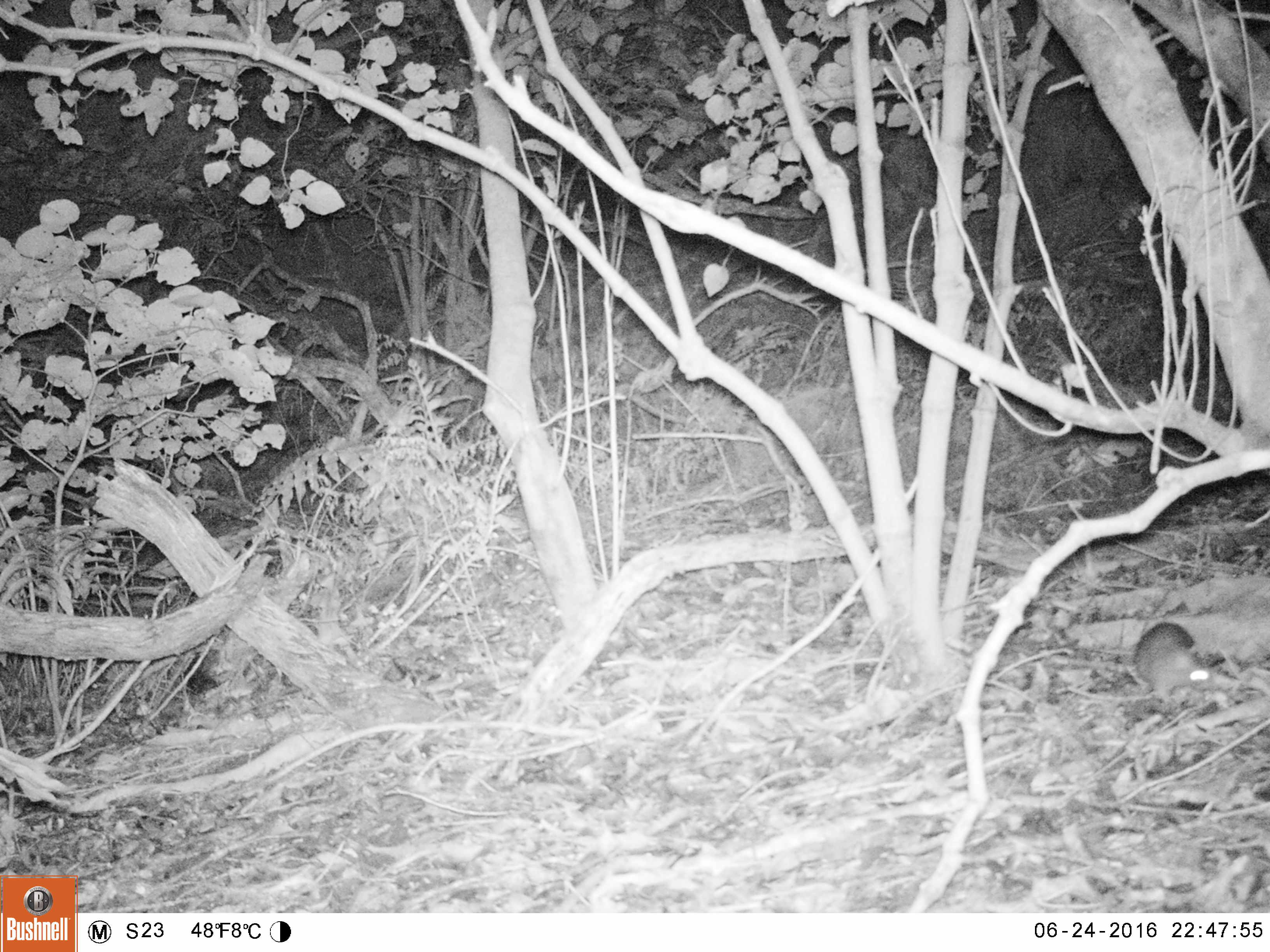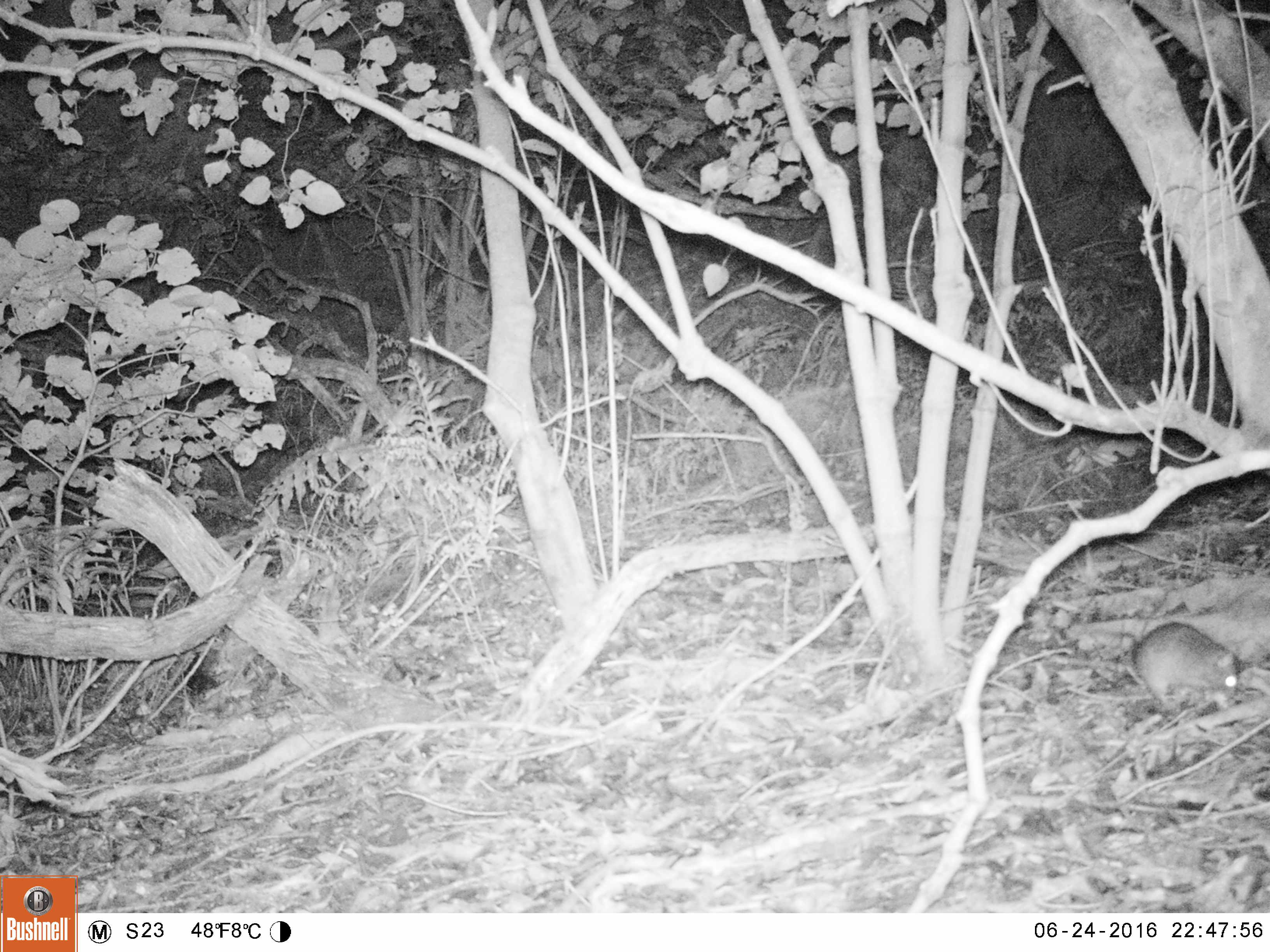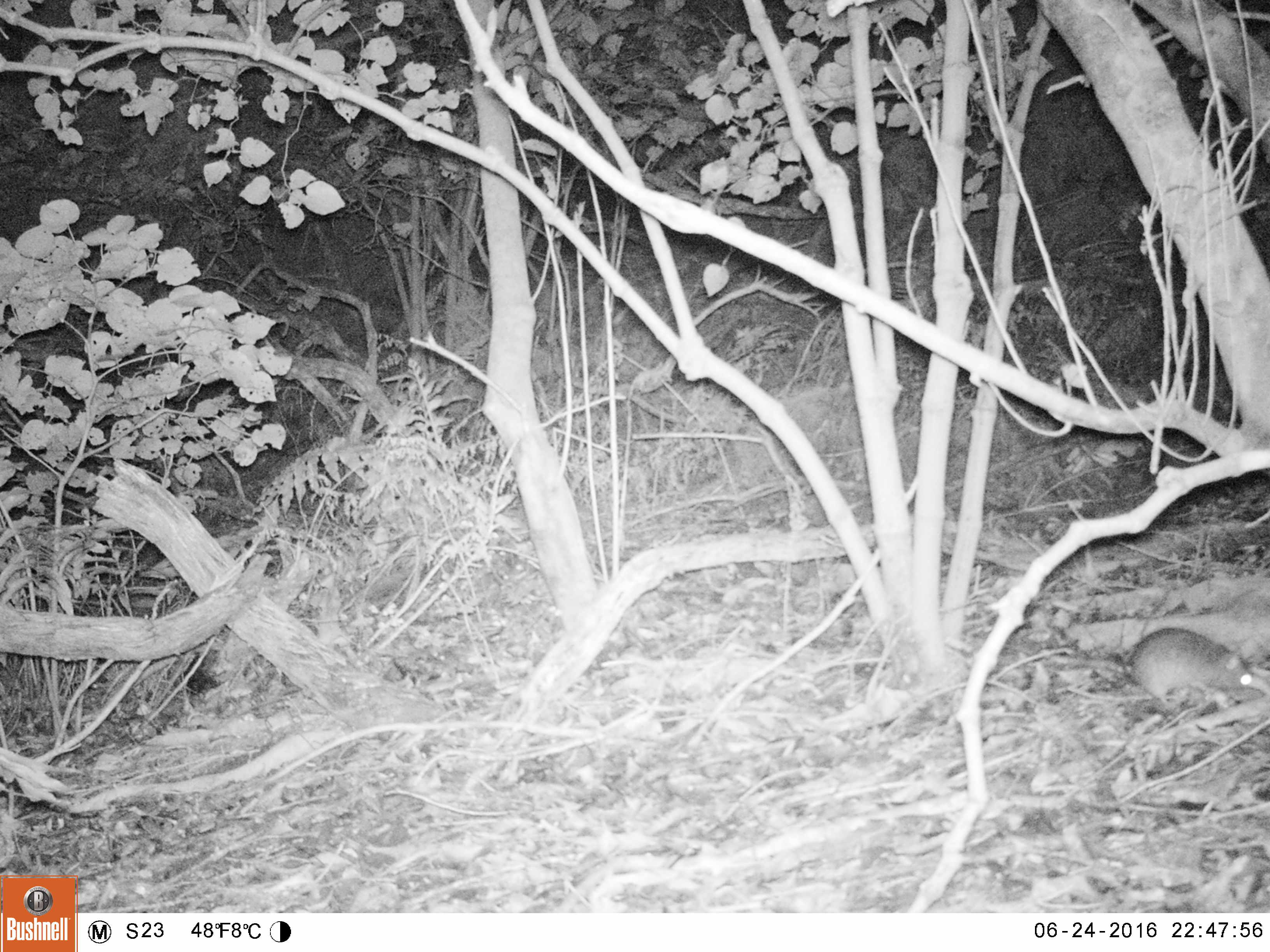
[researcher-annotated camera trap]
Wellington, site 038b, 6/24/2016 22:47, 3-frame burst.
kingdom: Animalia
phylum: Chordata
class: Mammalia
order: Rodentia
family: Muridae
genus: Rattus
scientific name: Rattus rattus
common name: ship rat